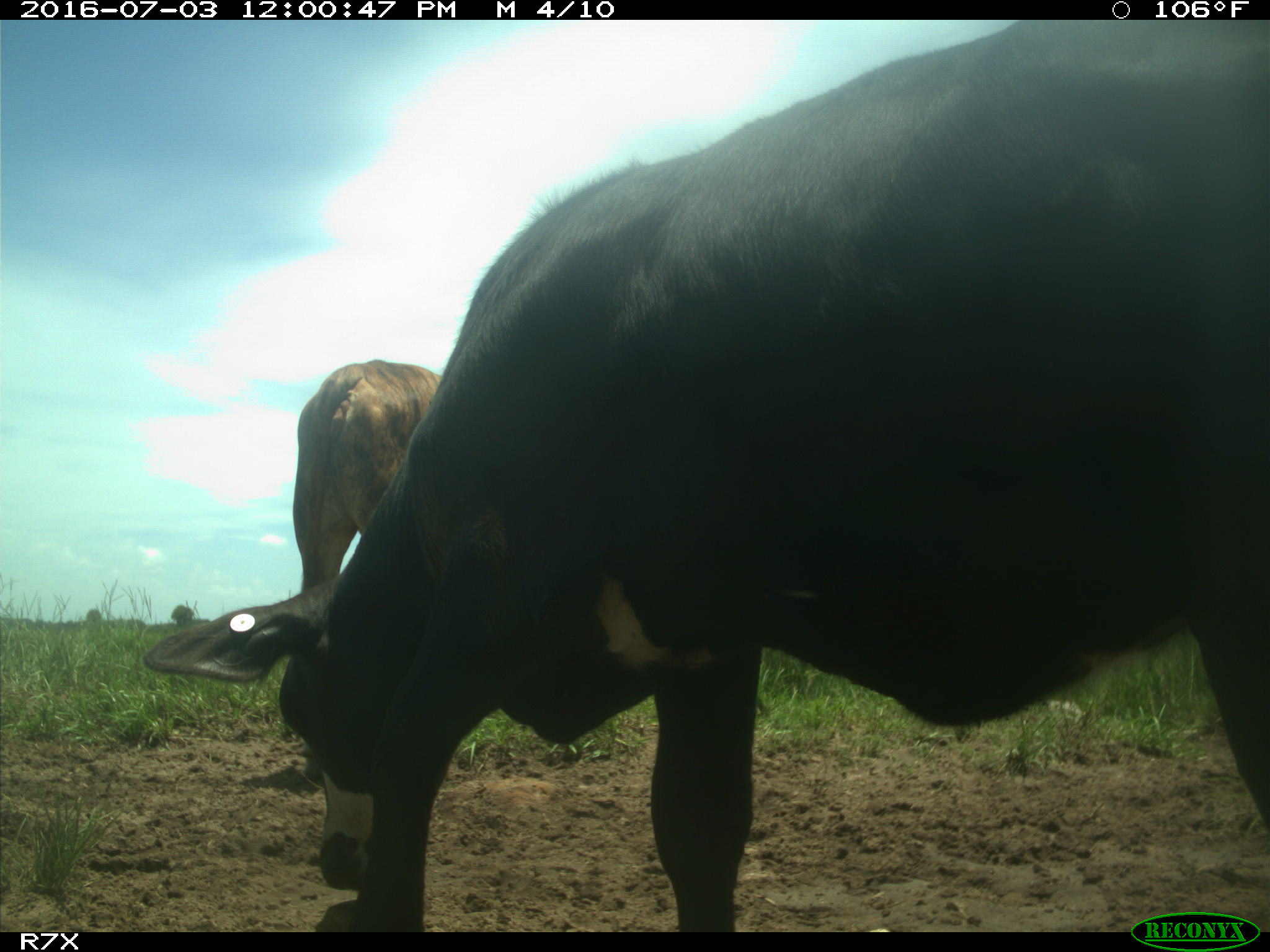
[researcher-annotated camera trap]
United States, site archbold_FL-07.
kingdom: Animalia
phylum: Chordata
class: Mammalia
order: Artiodactyla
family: Bovidae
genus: Bos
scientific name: Bos taurus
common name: domestic cow